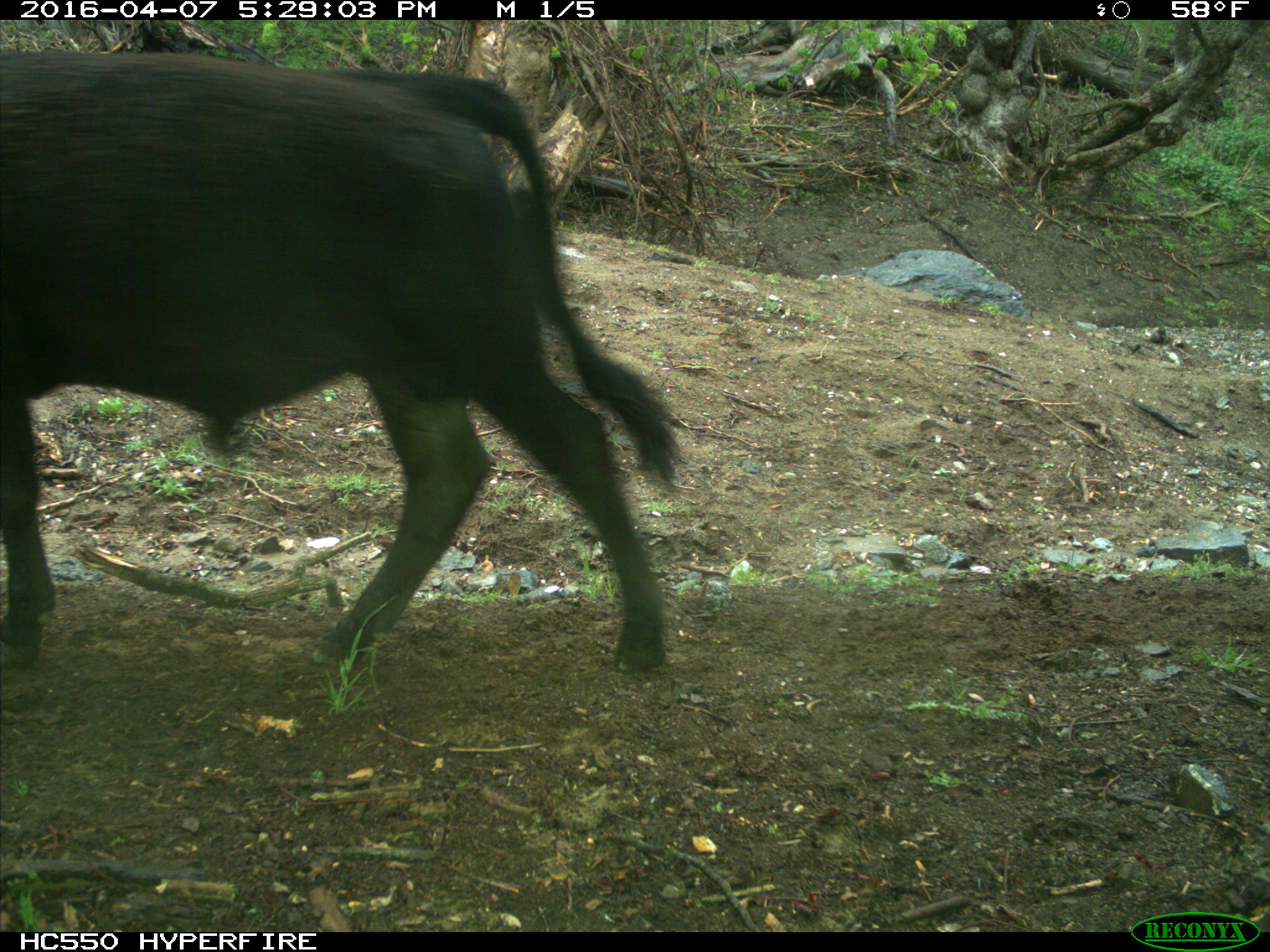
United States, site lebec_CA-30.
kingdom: Animalia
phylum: Chordata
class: Mammalia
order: Artiodactyla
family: Bovidae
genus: Bos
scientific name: Bos taurus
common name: domestic cow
Bos taurus (domestic cow).